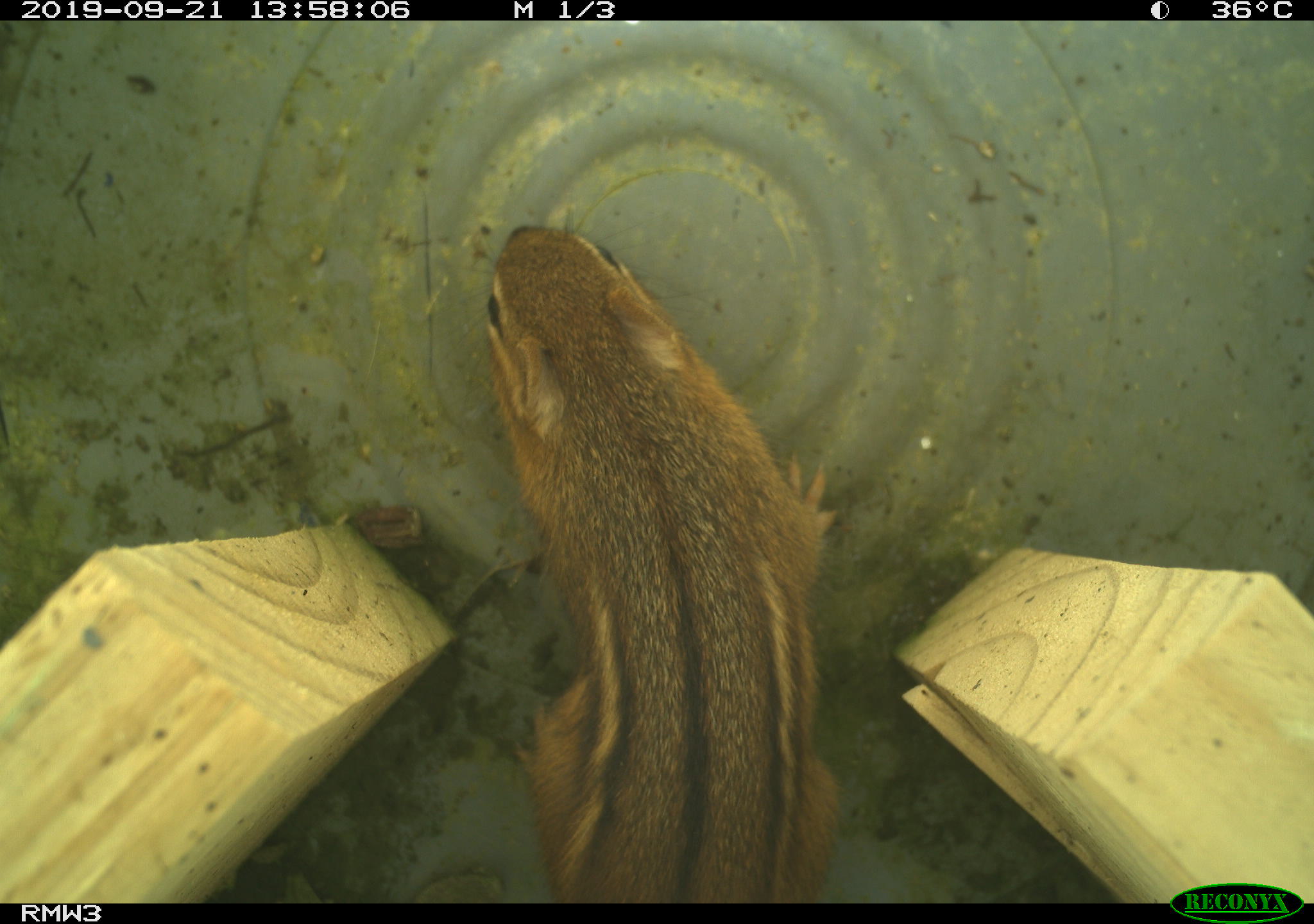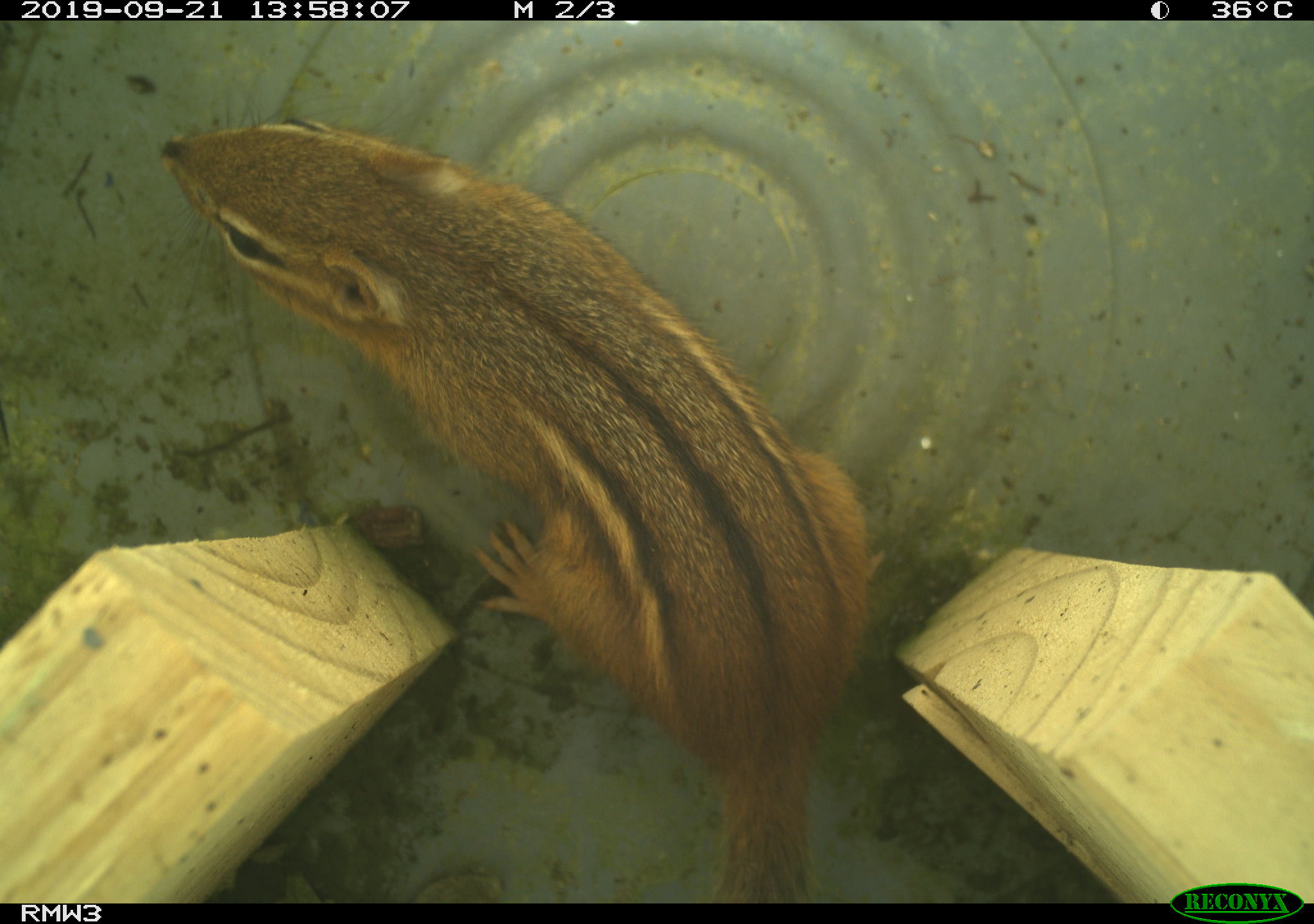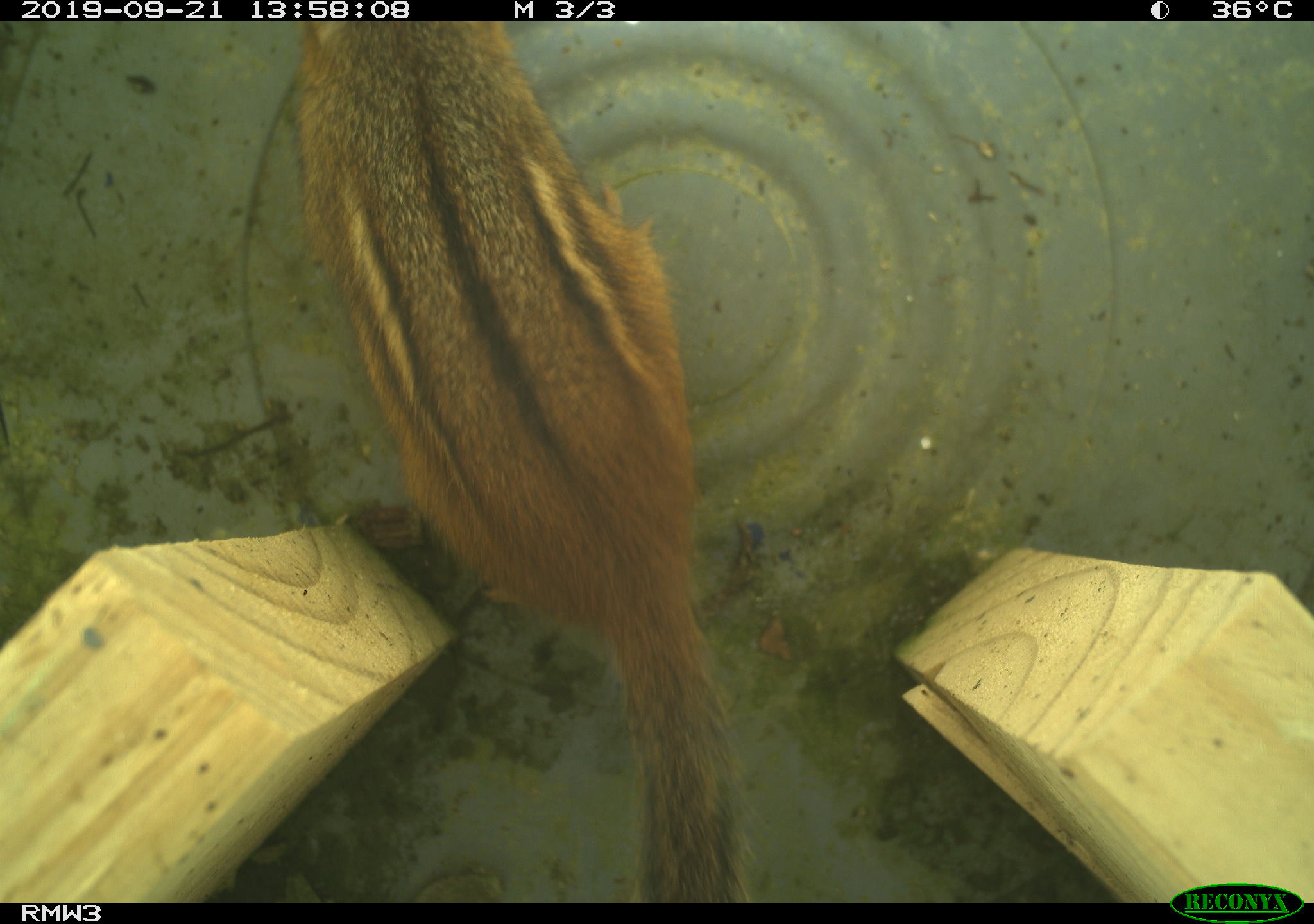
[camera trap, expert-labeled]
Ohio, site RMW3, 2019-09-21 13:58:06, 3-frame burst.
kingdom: Animalia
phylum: Chordata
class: Mammalia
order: Rodentia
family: Sciuridae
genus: Tamias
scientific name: Tamias striatus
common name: eastern chipmunk